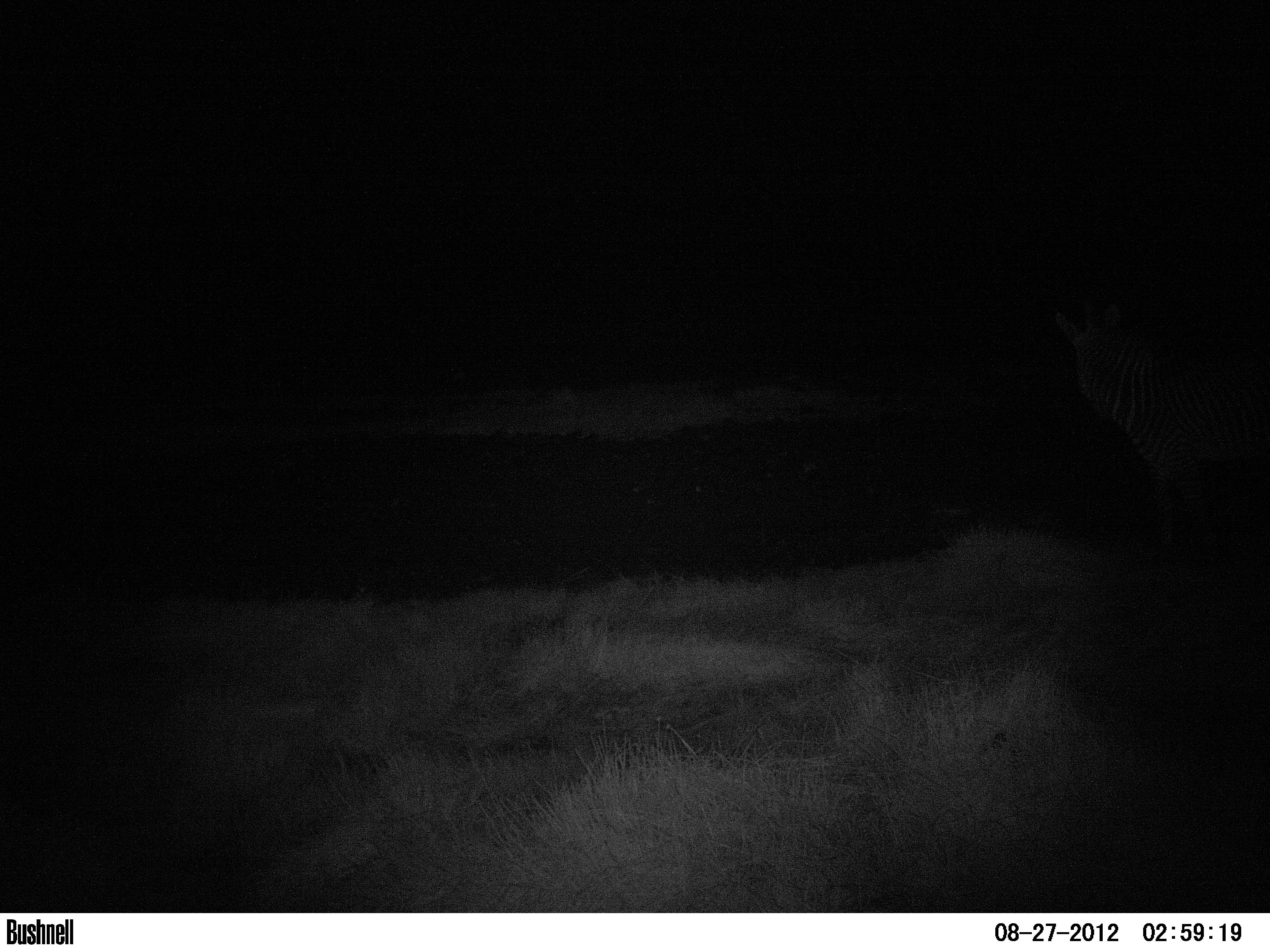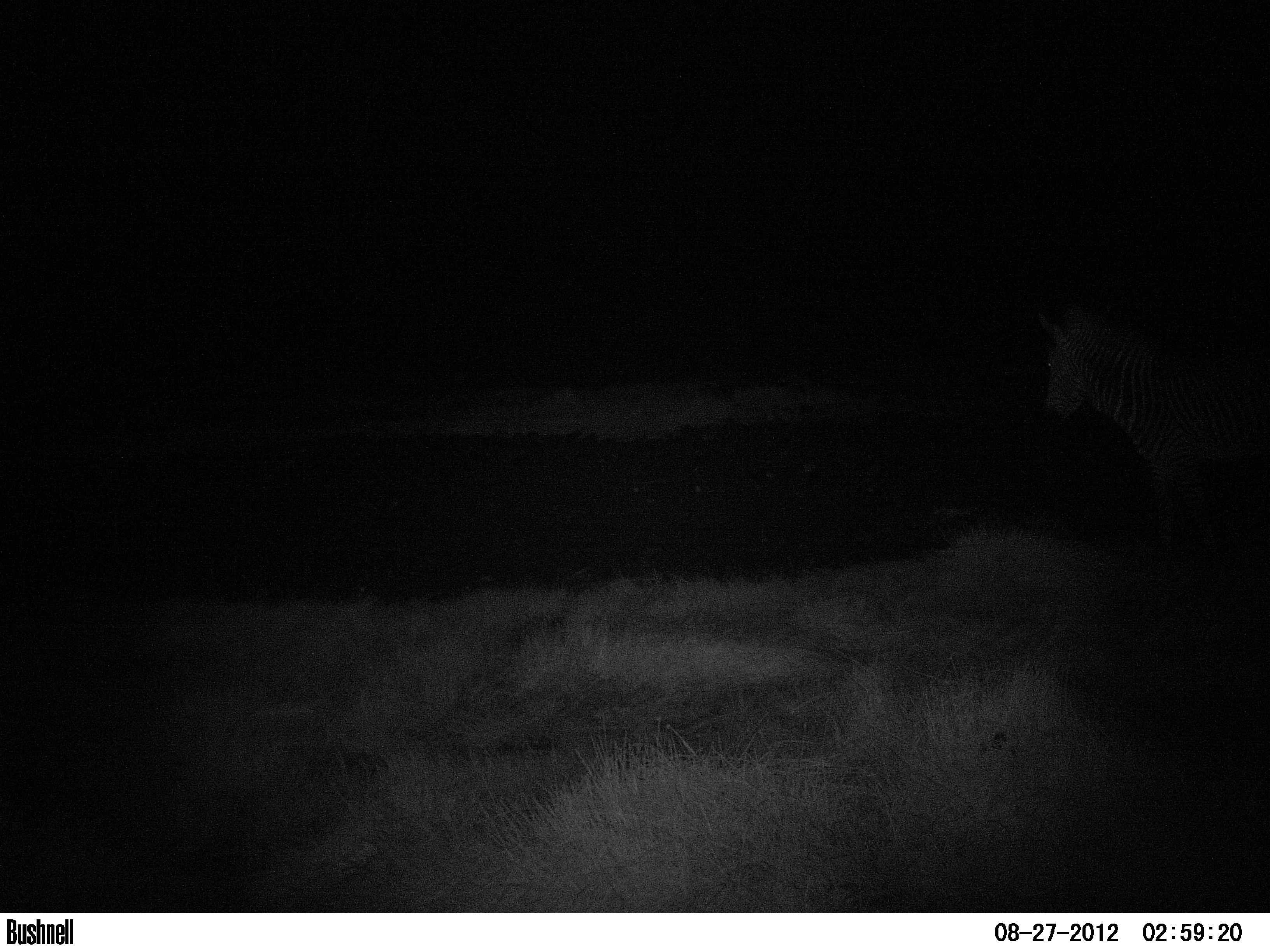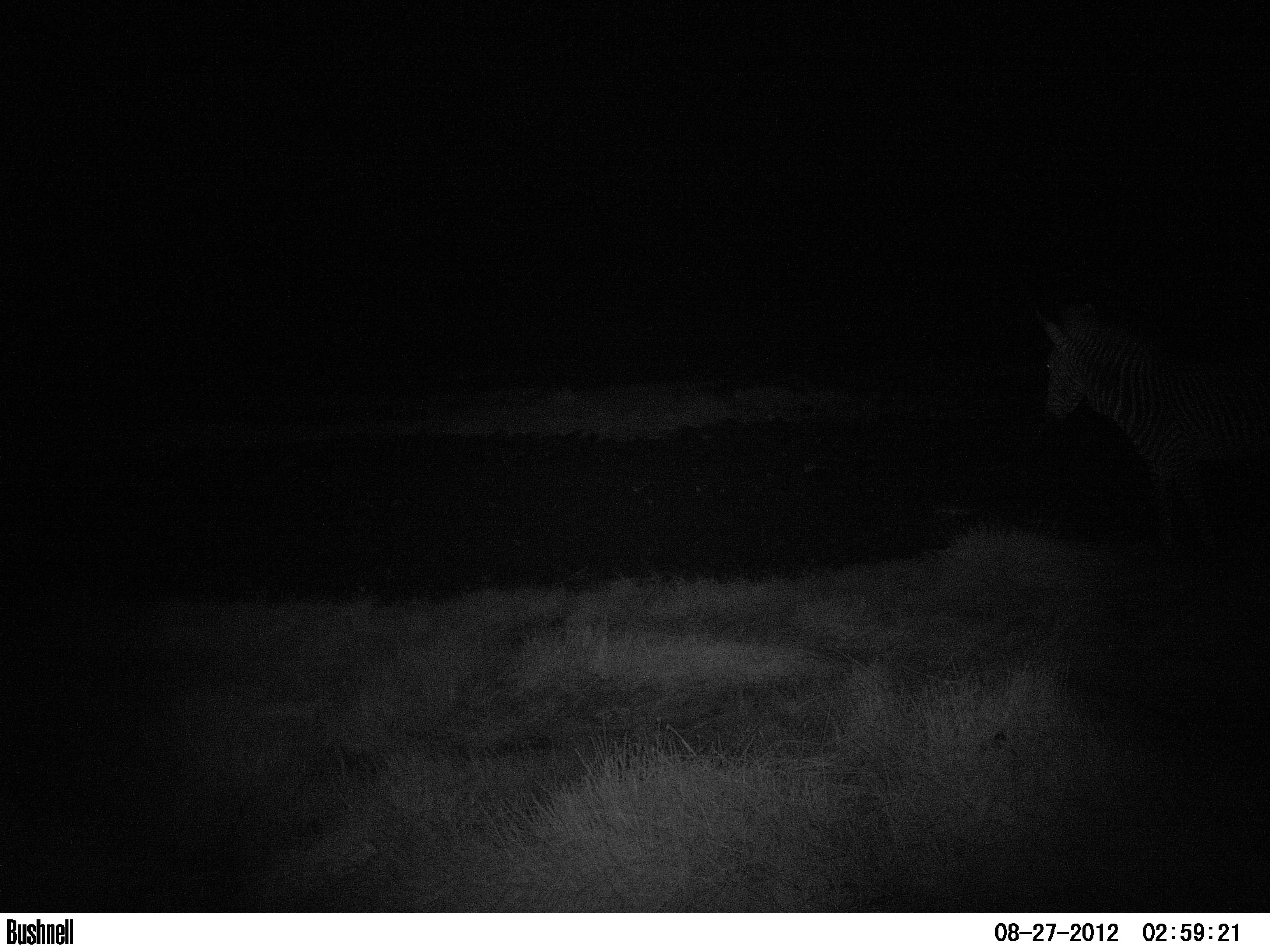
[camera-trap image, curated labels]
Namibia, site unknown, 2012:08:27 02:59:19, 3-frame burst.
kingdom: Animalia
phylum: Chordata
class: Mammalia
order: Perissodactyla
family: Equidae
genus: Equus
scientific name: Equus zebra hartmannae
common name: hartmann's mountain zebra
Equus zebra hartmannae (hartmann's mountain zebra).